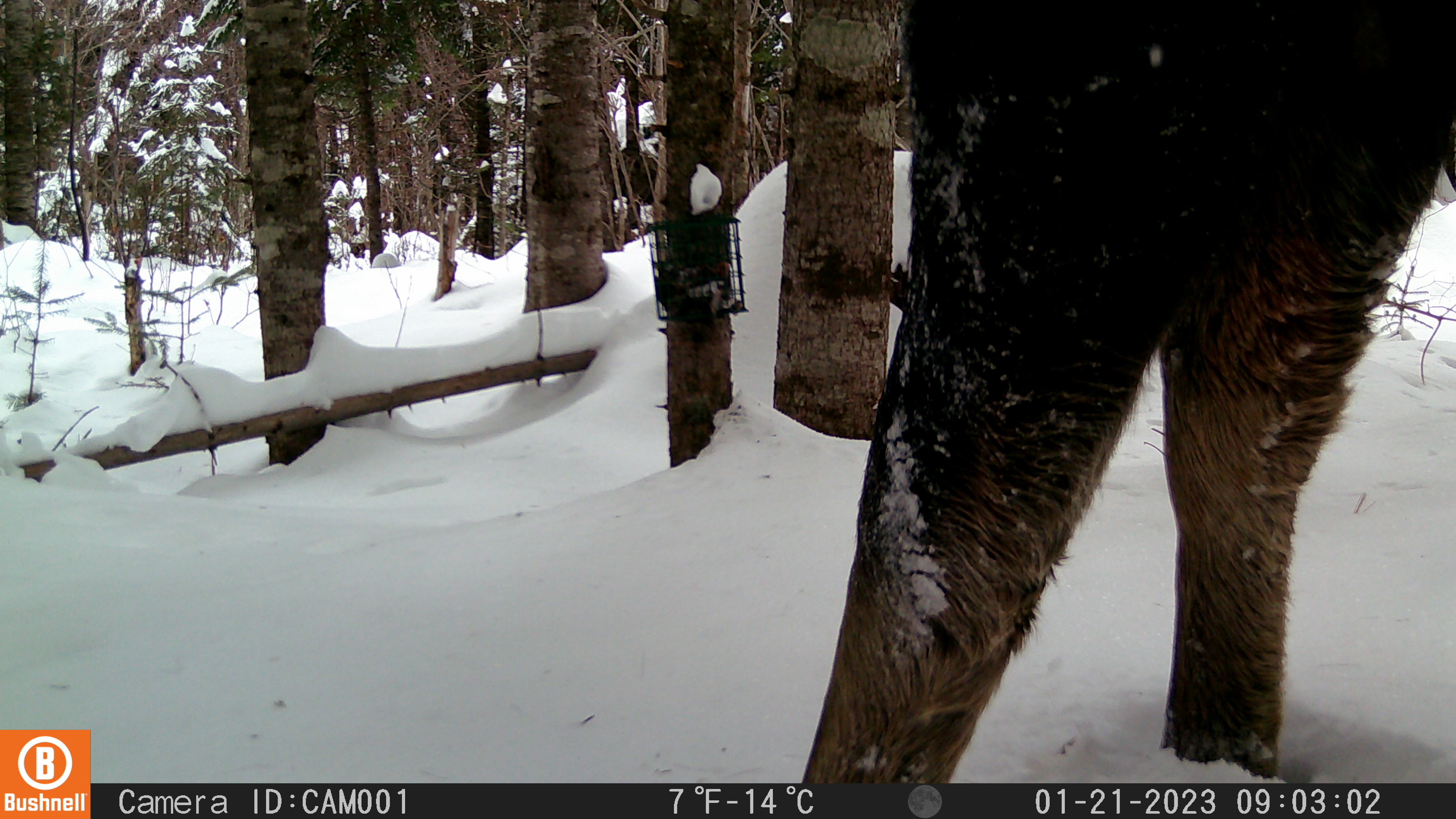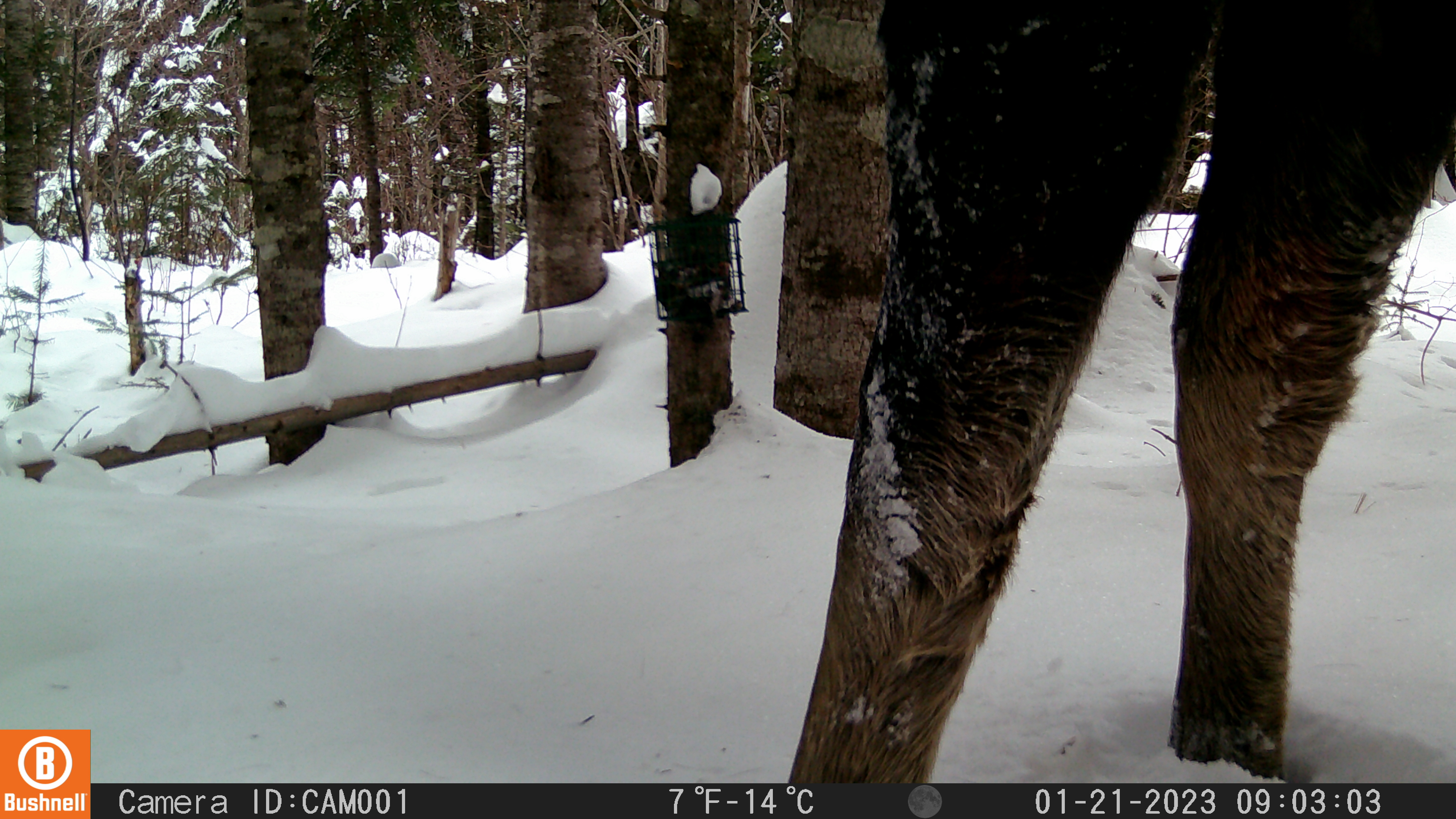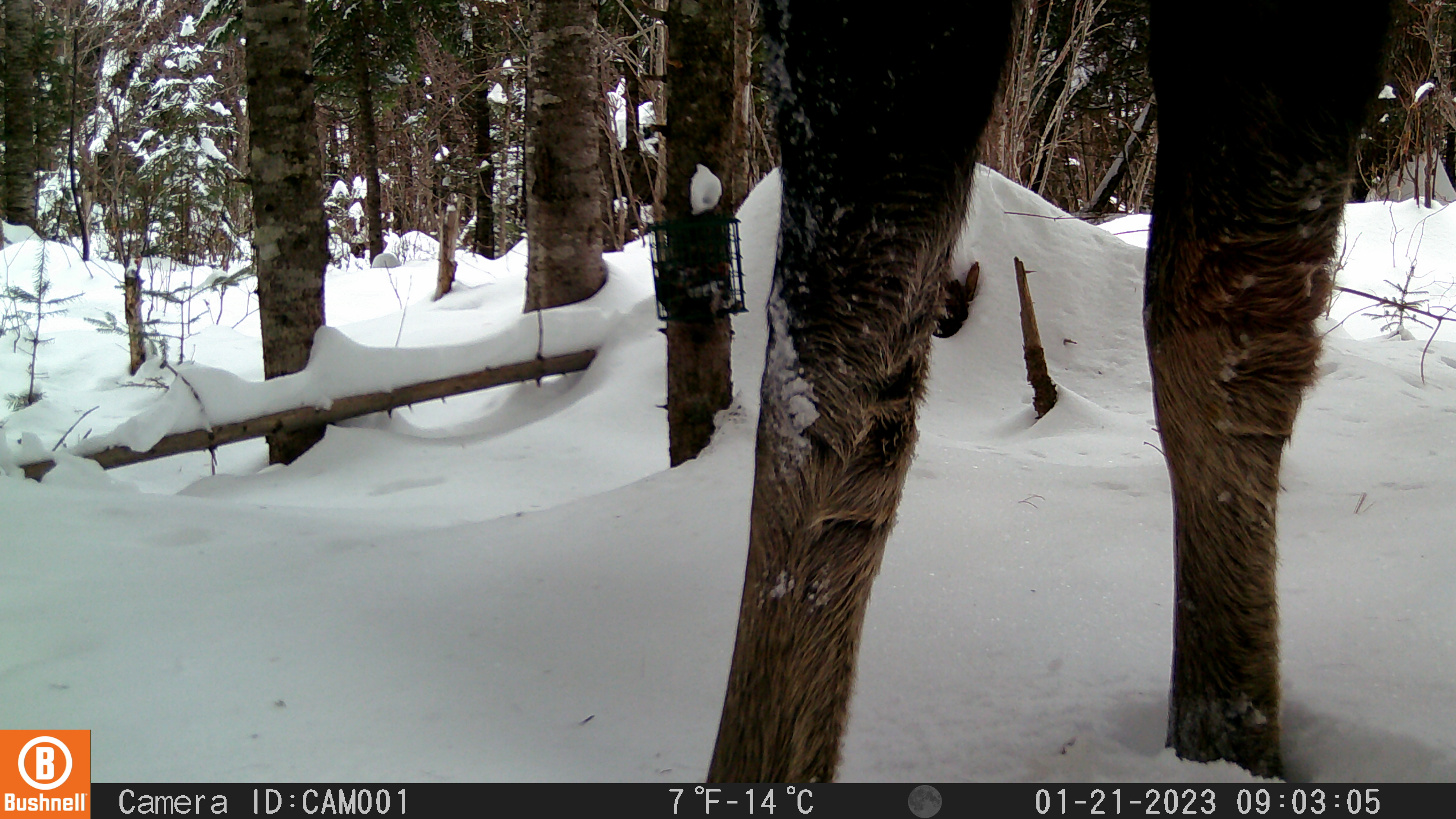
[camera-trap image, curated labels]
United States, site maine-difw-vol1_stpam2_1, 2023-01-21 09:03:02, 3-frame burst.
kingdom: Animalia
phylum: Chordata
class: Mammalia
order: Artiodactyla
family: Cervidae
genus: Alces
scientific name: Alces alces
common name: moose